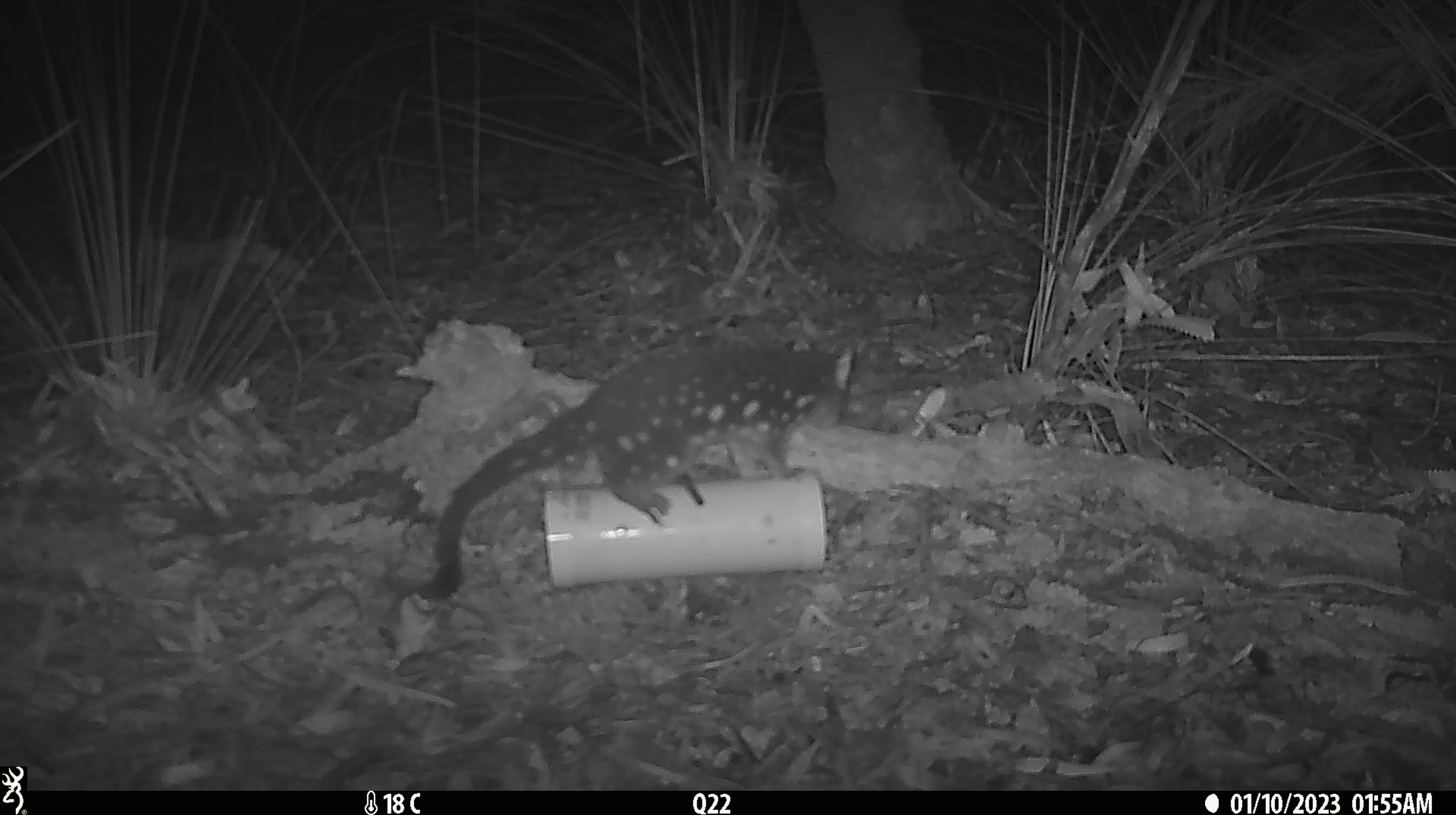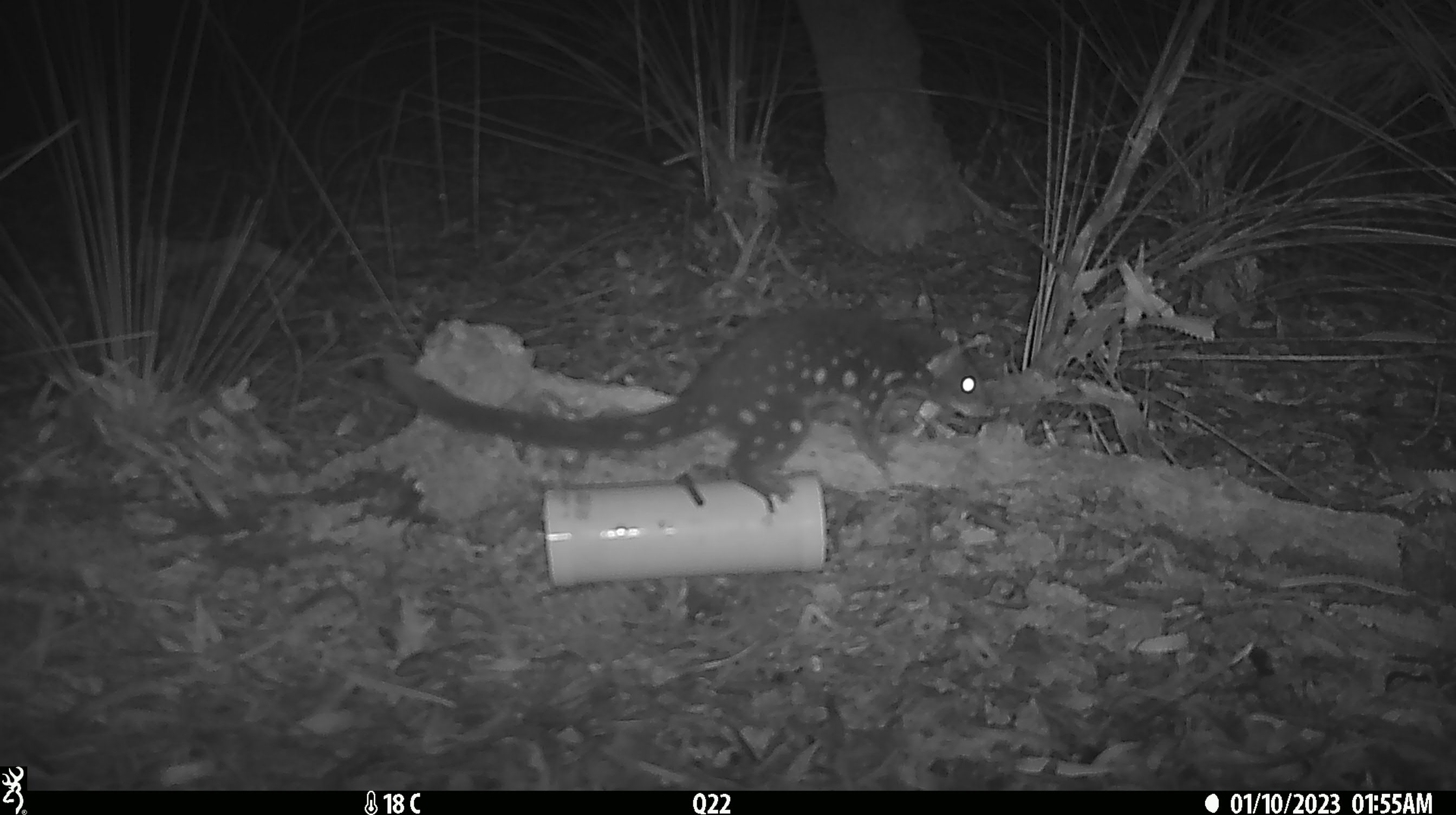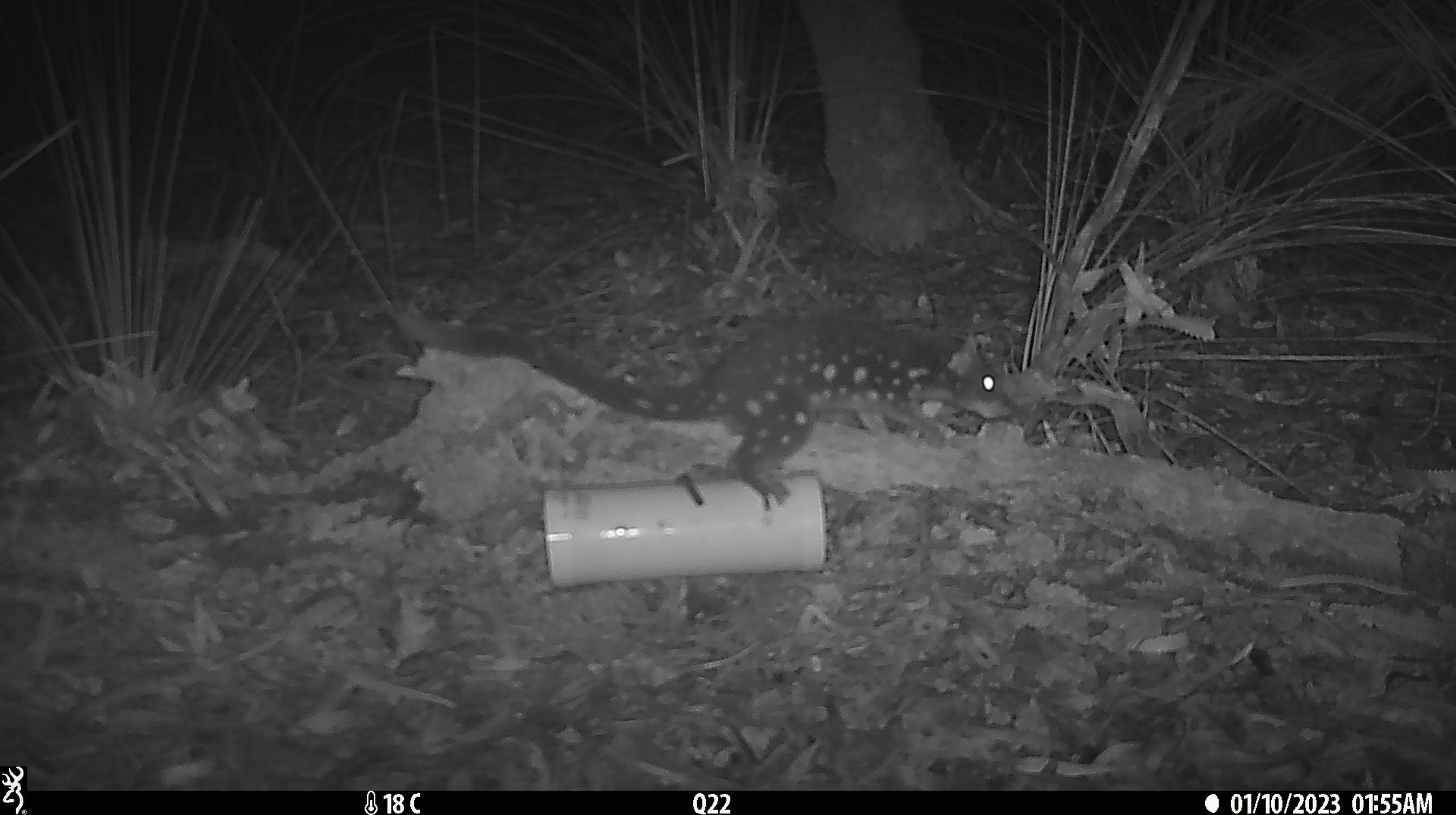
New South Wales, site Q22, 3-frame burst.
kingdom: Animalia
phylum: Chordata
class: Mammalia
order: Dasyuromorphia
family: Dasyuridae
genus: Dasyurus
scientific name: Dasyurus maculatus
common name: spotted-tailed quoll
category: quoll